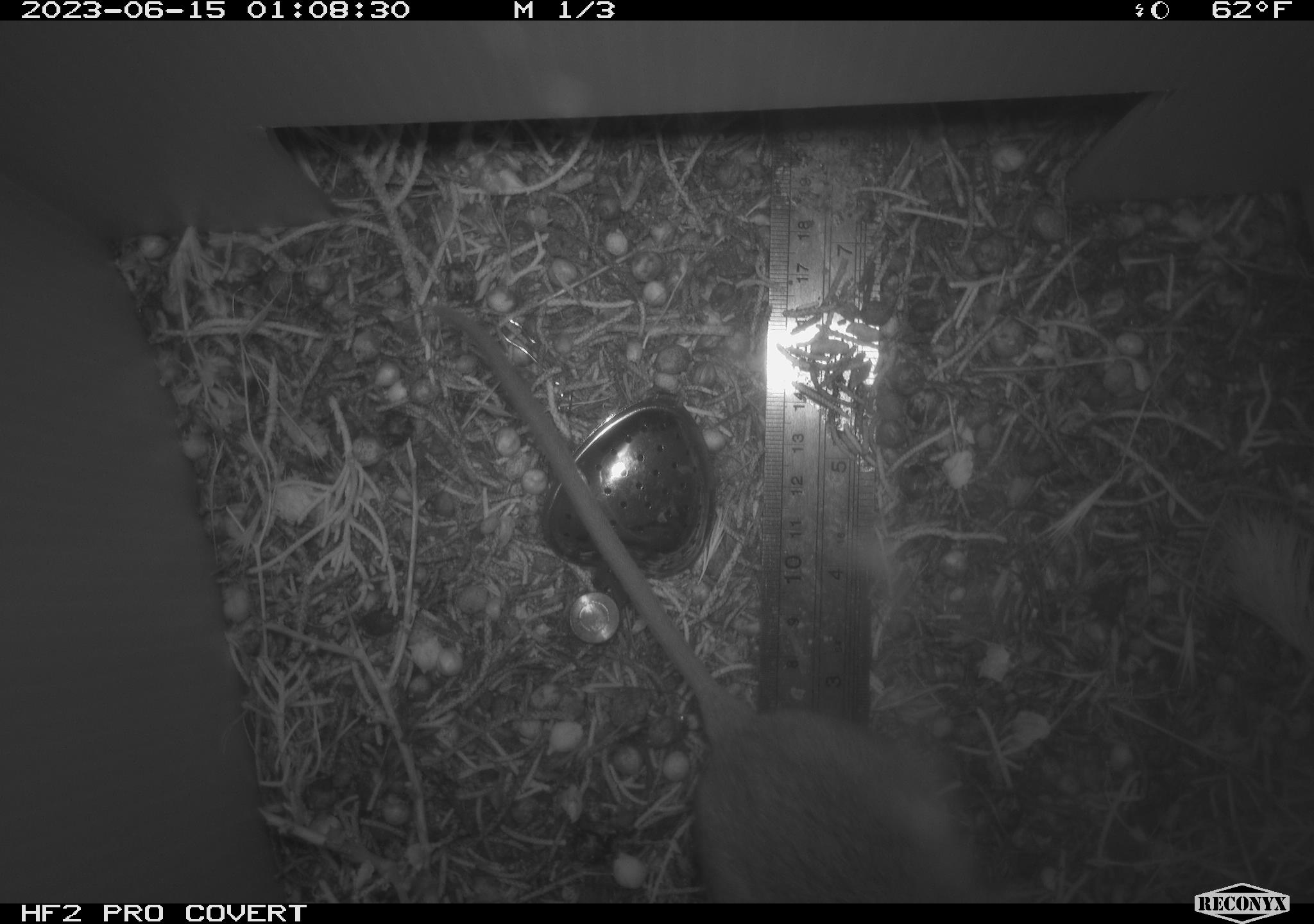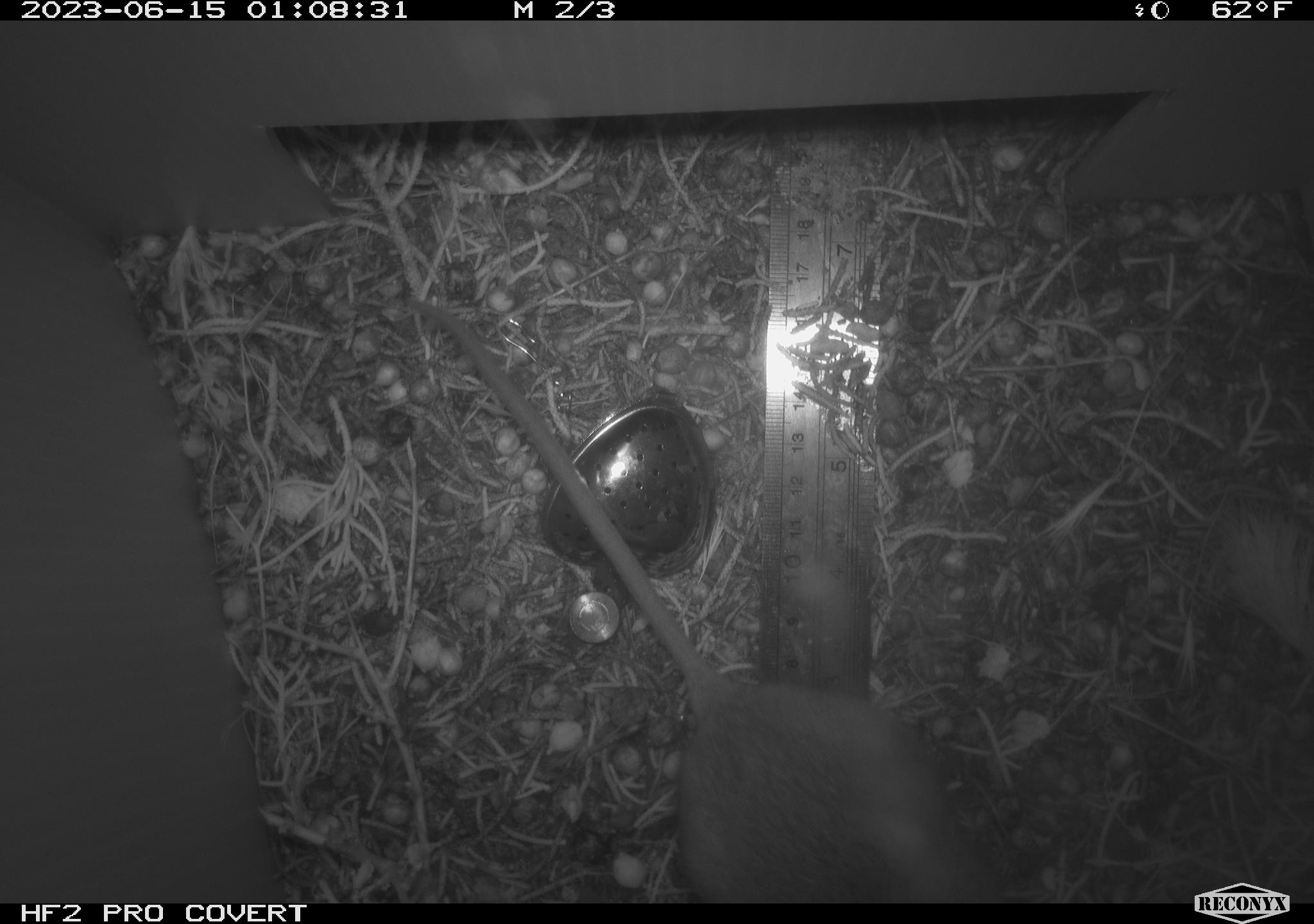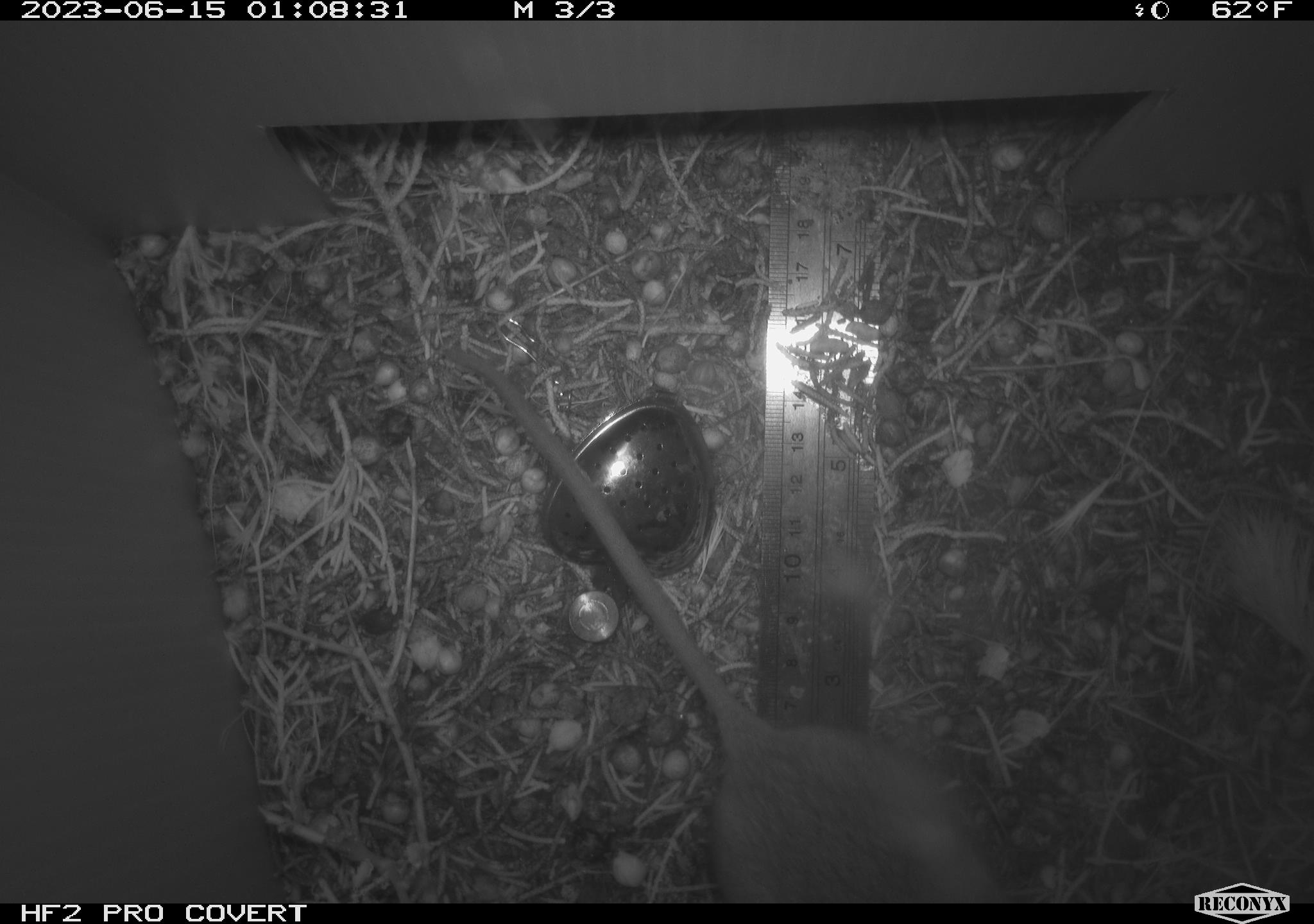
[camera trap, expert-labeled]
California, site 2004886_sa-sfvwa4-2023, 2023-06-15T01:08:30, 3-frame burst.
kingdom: Animalia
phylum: Chordata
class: Mammalia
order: Rodentia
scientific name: Rodentia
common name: mouse species